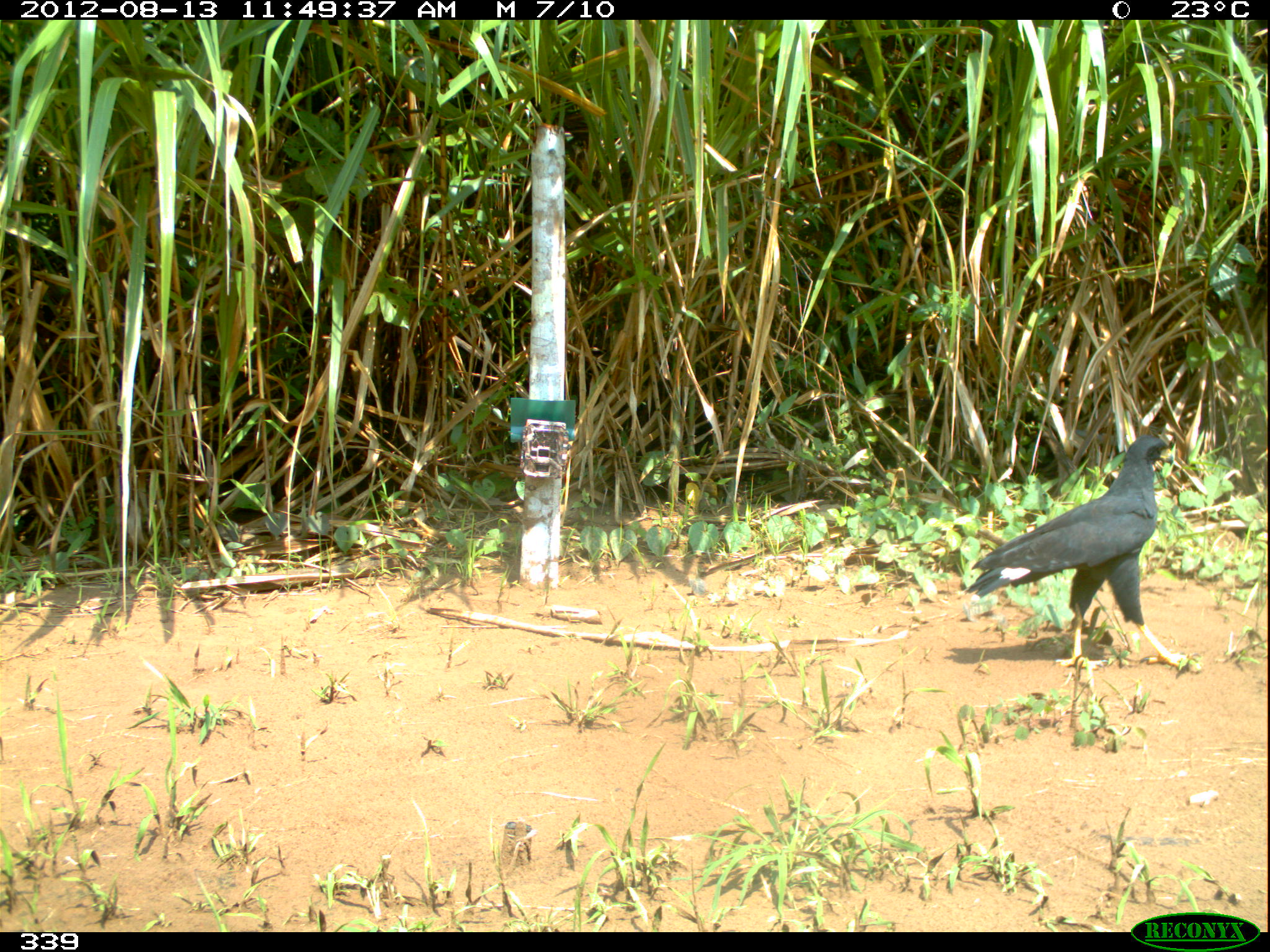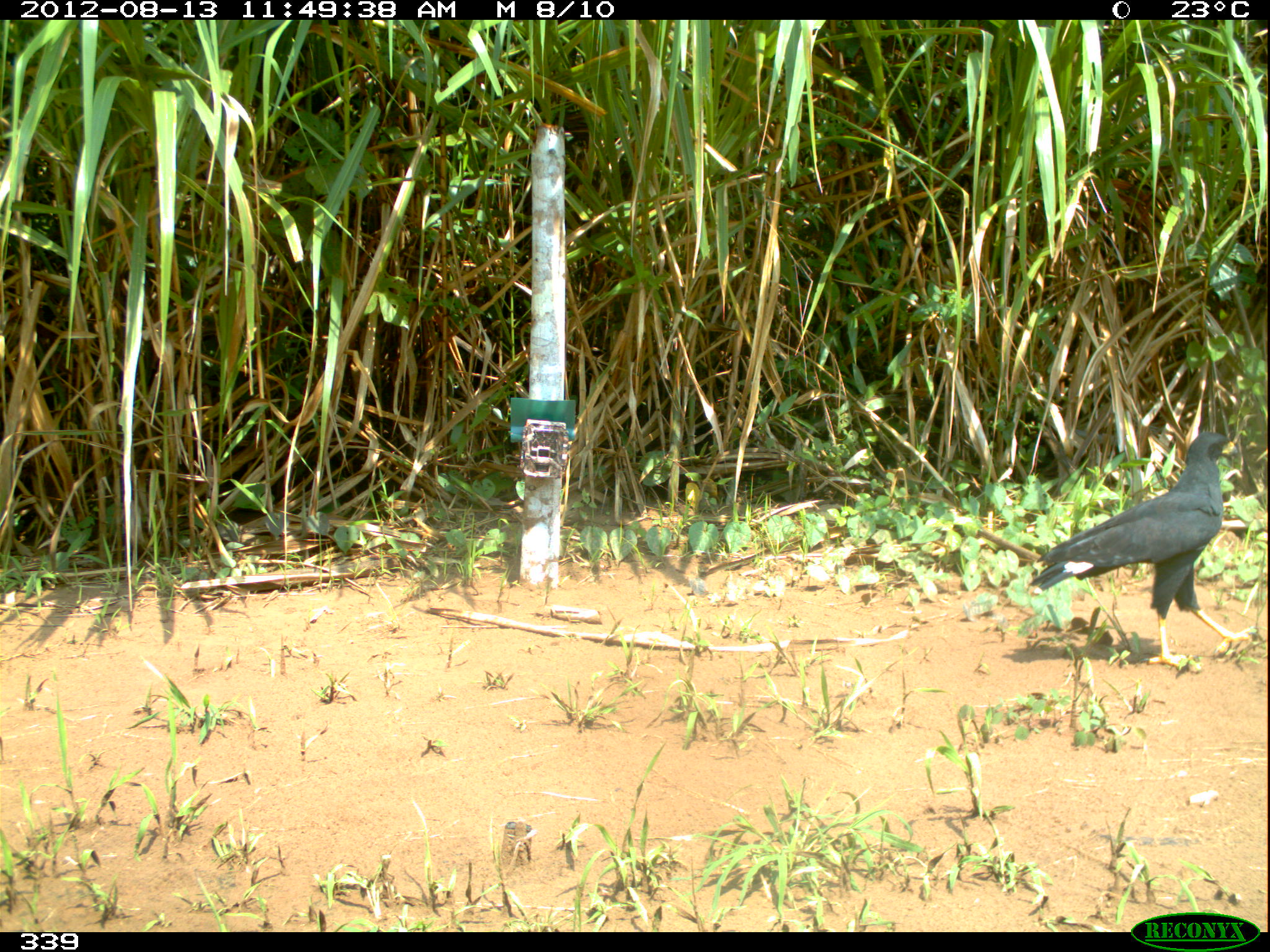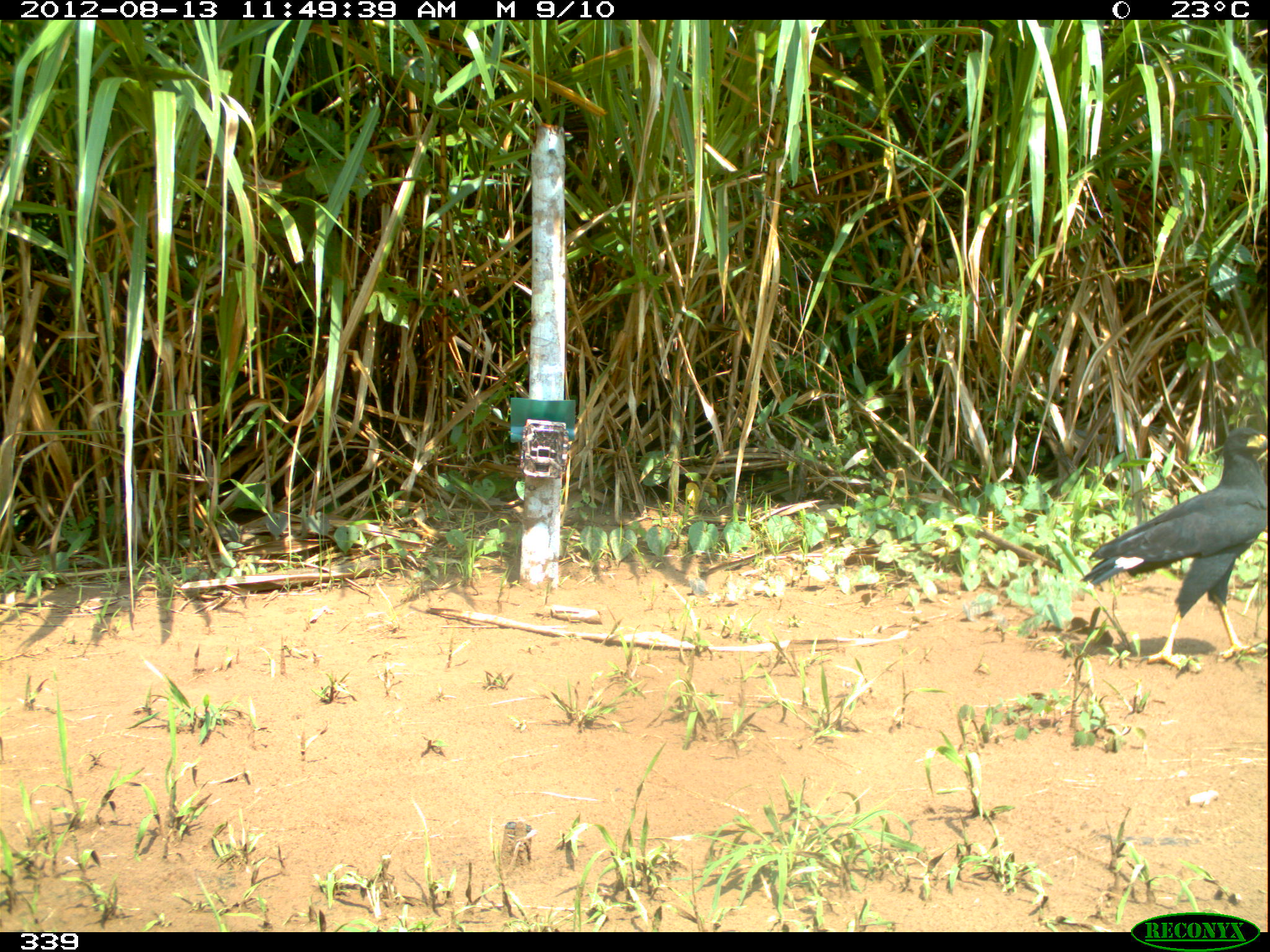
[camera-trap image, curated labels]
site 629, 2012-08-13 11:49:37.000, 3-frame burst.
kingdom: Animalia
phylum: Chordata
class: Aves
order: Accipitriformes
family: Accipitridae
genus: Buteogallus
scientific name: Buteogallus urubitinga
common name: great black hawk